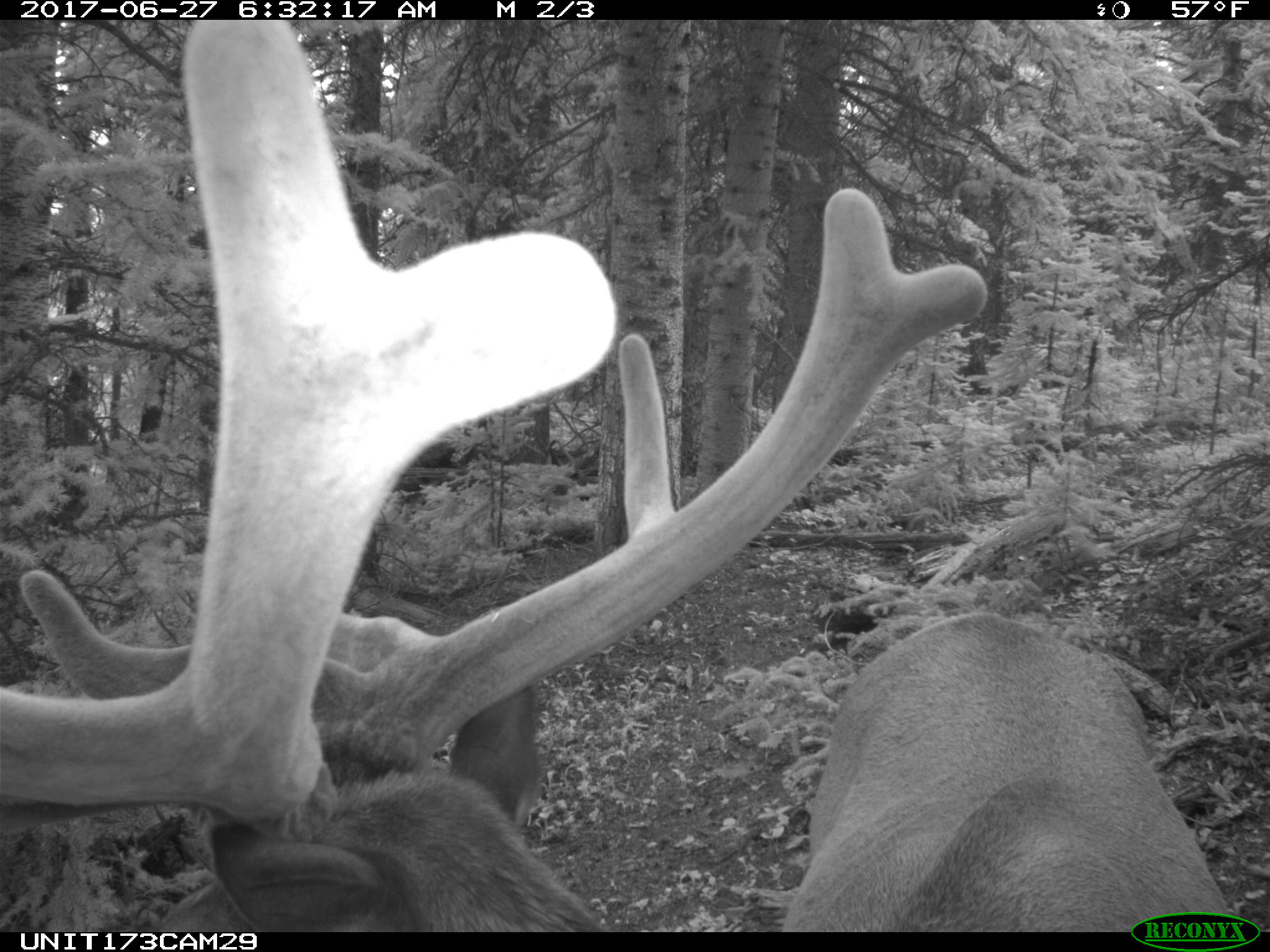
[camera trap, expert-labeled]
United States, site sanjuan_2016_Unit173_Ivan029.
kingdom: Animalia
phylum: Chordata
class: Mammalia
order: Artiodactyla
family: Cervidae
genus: Cervus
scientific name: Cervus elaphus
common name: red deer